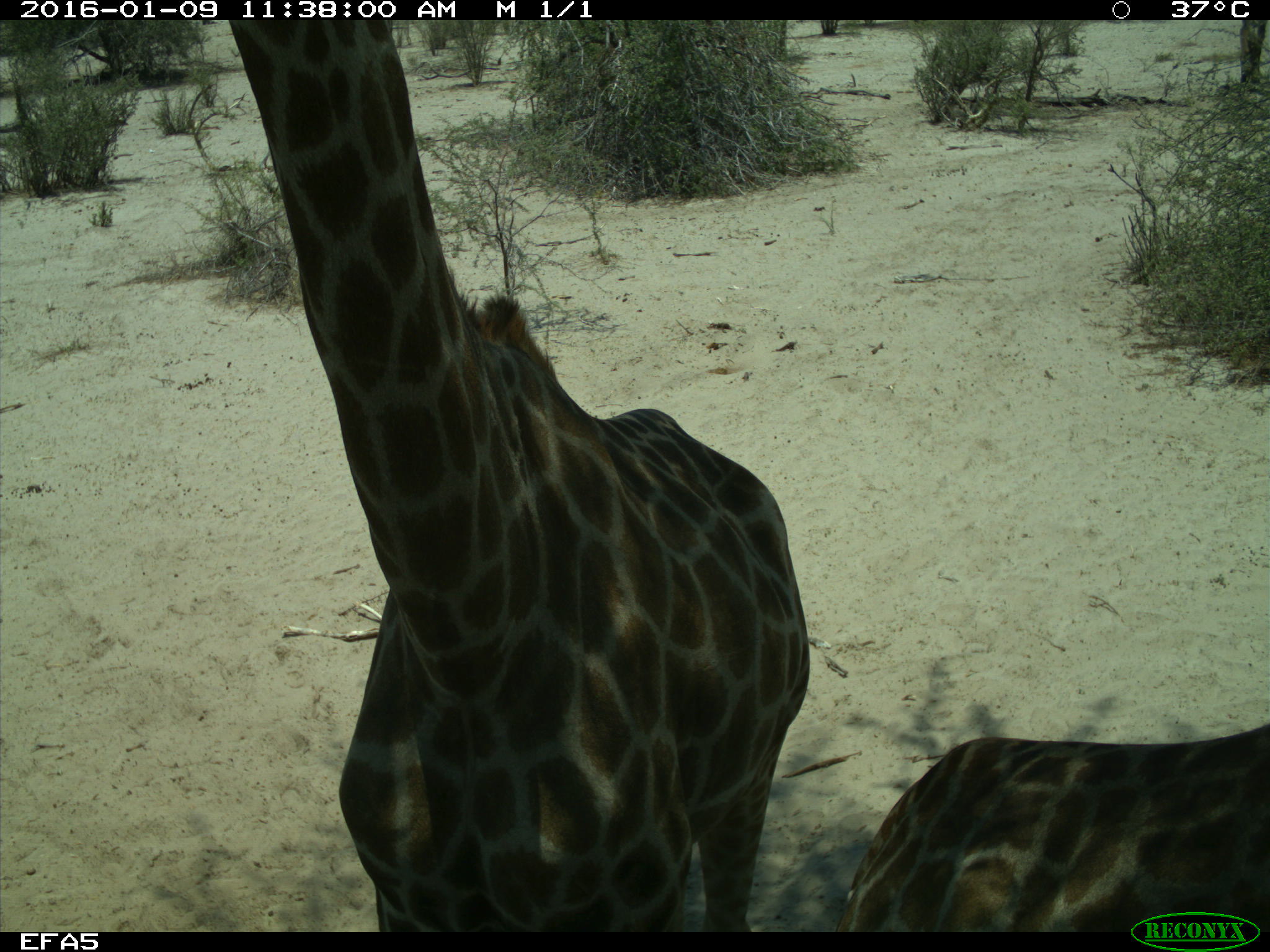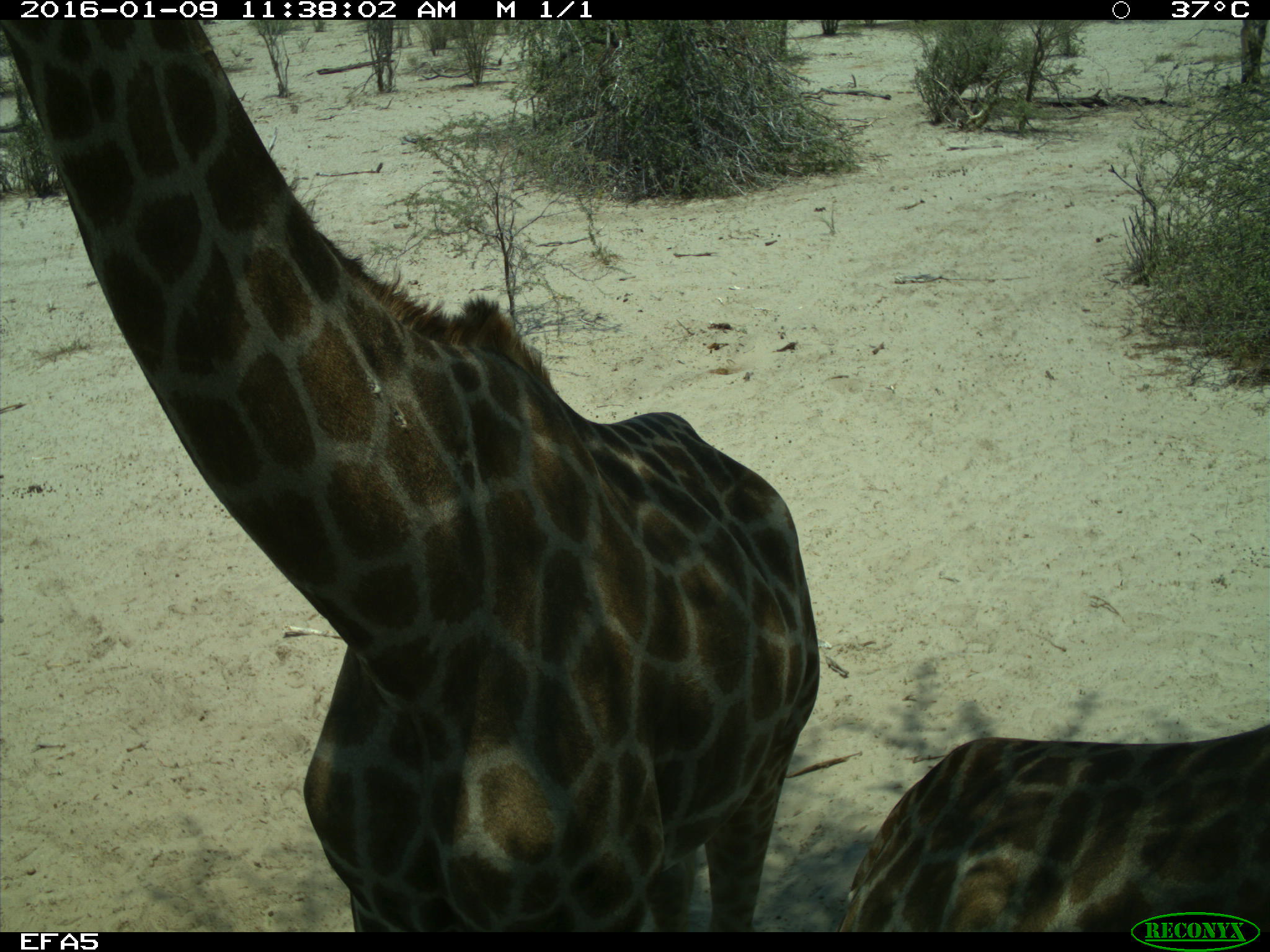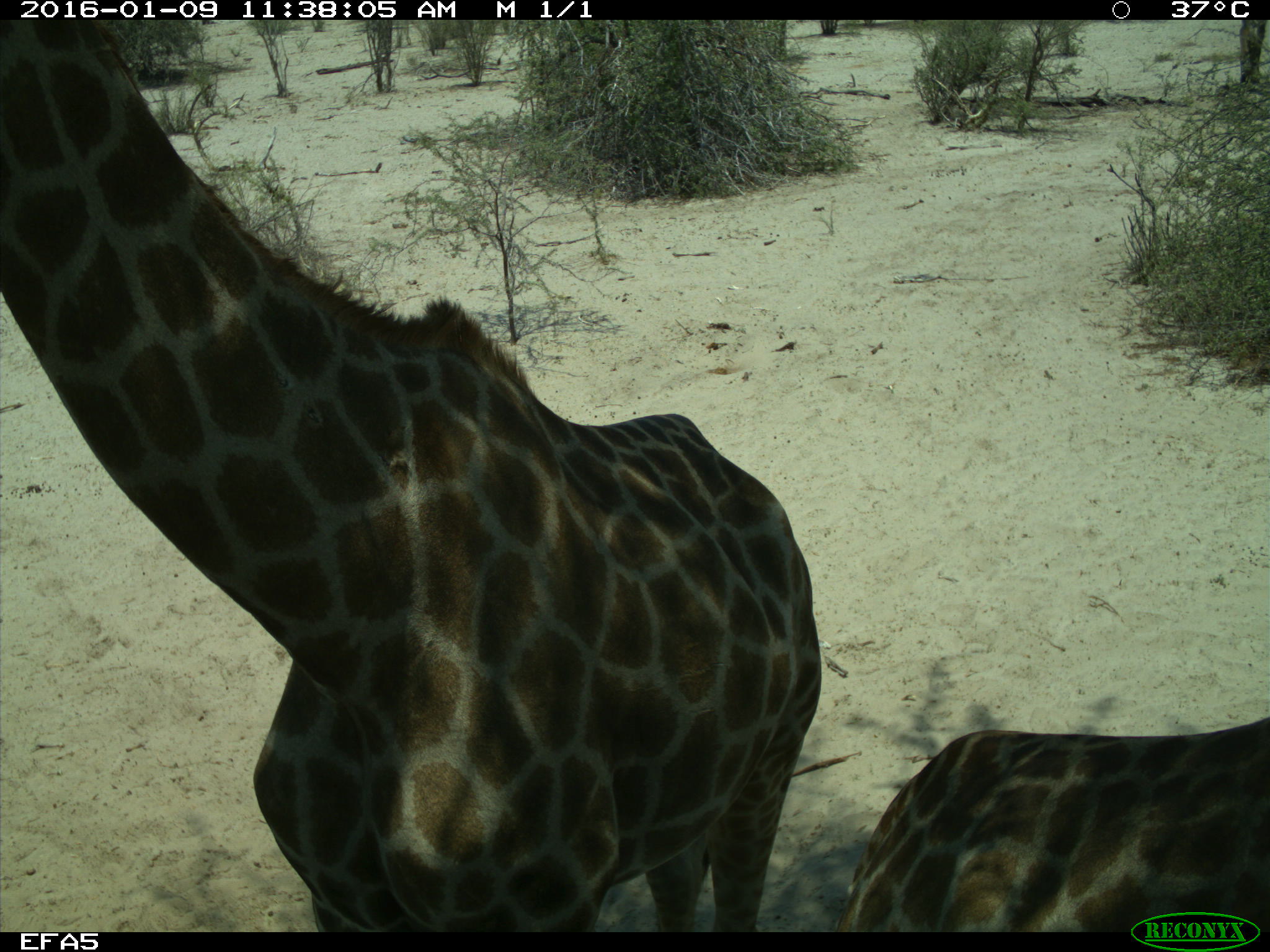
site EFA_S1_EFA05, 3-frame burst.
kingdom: Animalia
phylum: Chordata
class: Mammalia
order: Artiodactyla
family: Giraffidae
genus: Giraffa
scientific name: Giraffa camelopardalis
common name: giraffe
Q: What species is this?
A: Giraffe (Giraffa camelopardalis).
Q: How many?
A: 2.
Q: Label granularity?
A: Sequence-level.